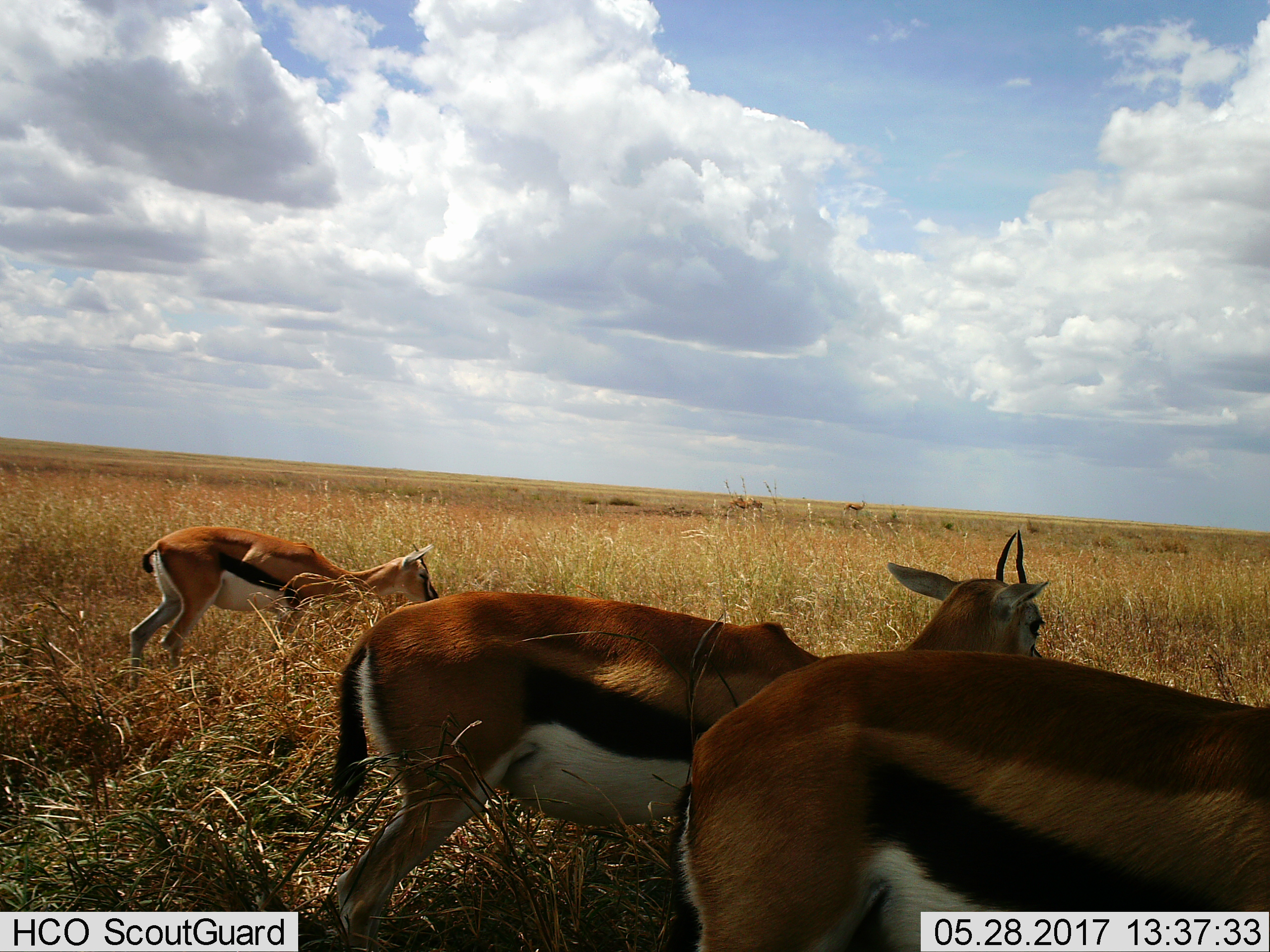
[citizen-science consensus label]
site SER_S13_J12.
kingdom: Animalia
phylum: Chordata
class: Mammalia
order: Artiodactyla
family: Bovidae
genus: Eudorcas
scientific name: Eudorcas thomsonii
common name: thomson's gazelle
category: gazellethomsons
Gazellethomsons (thomson's gazelle) (Eudorcas thomsonii), count 4. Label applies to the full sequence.